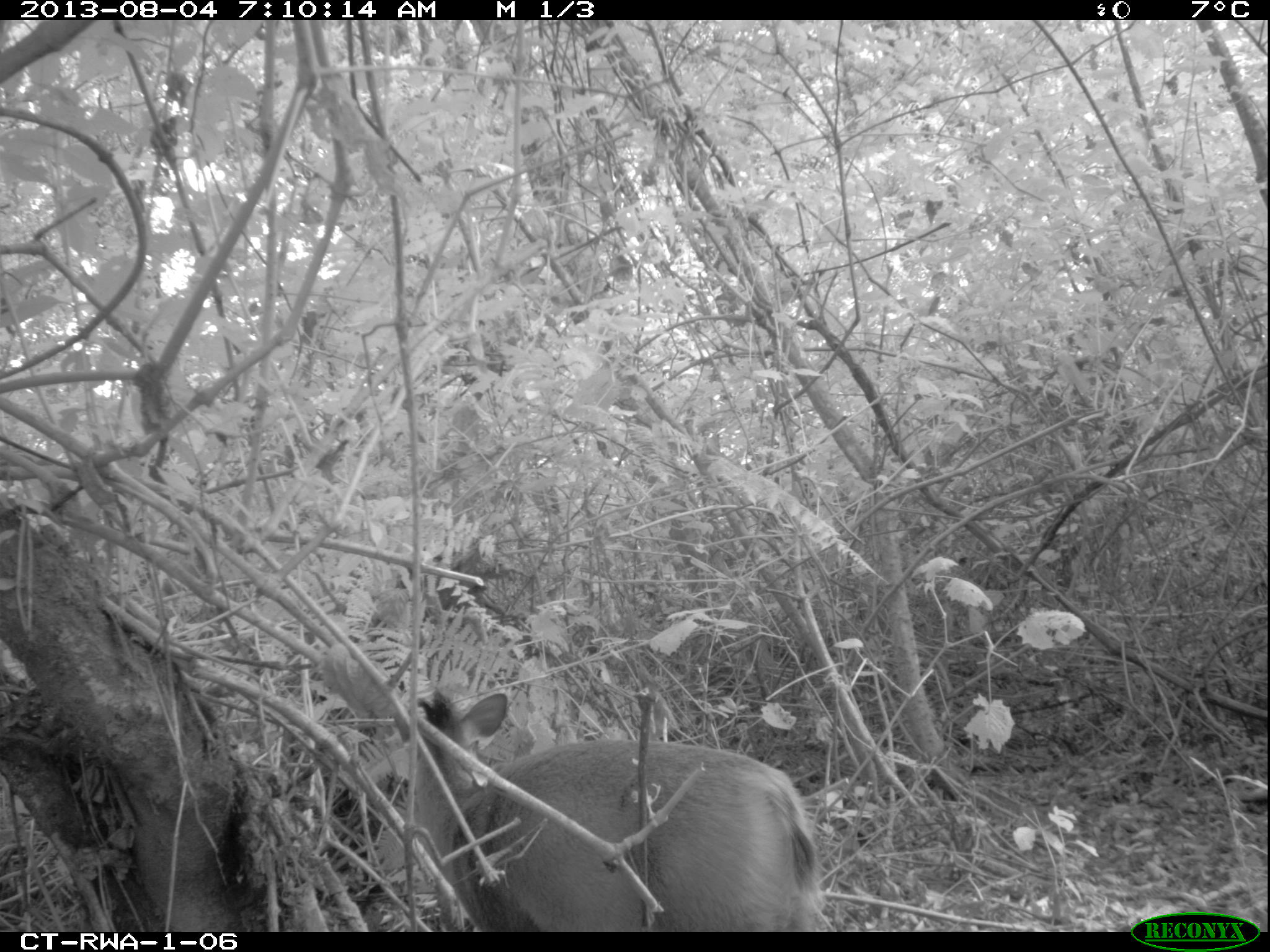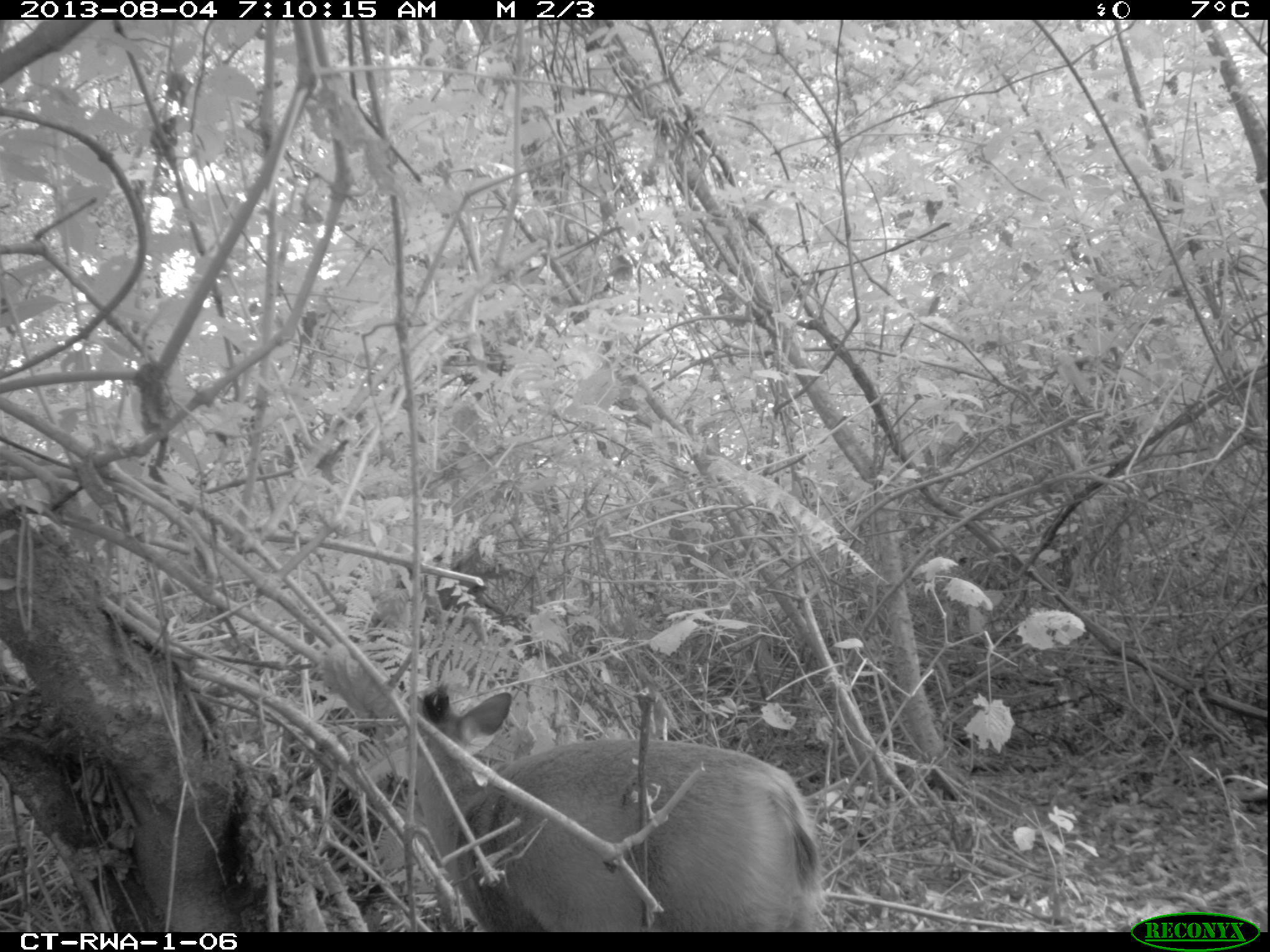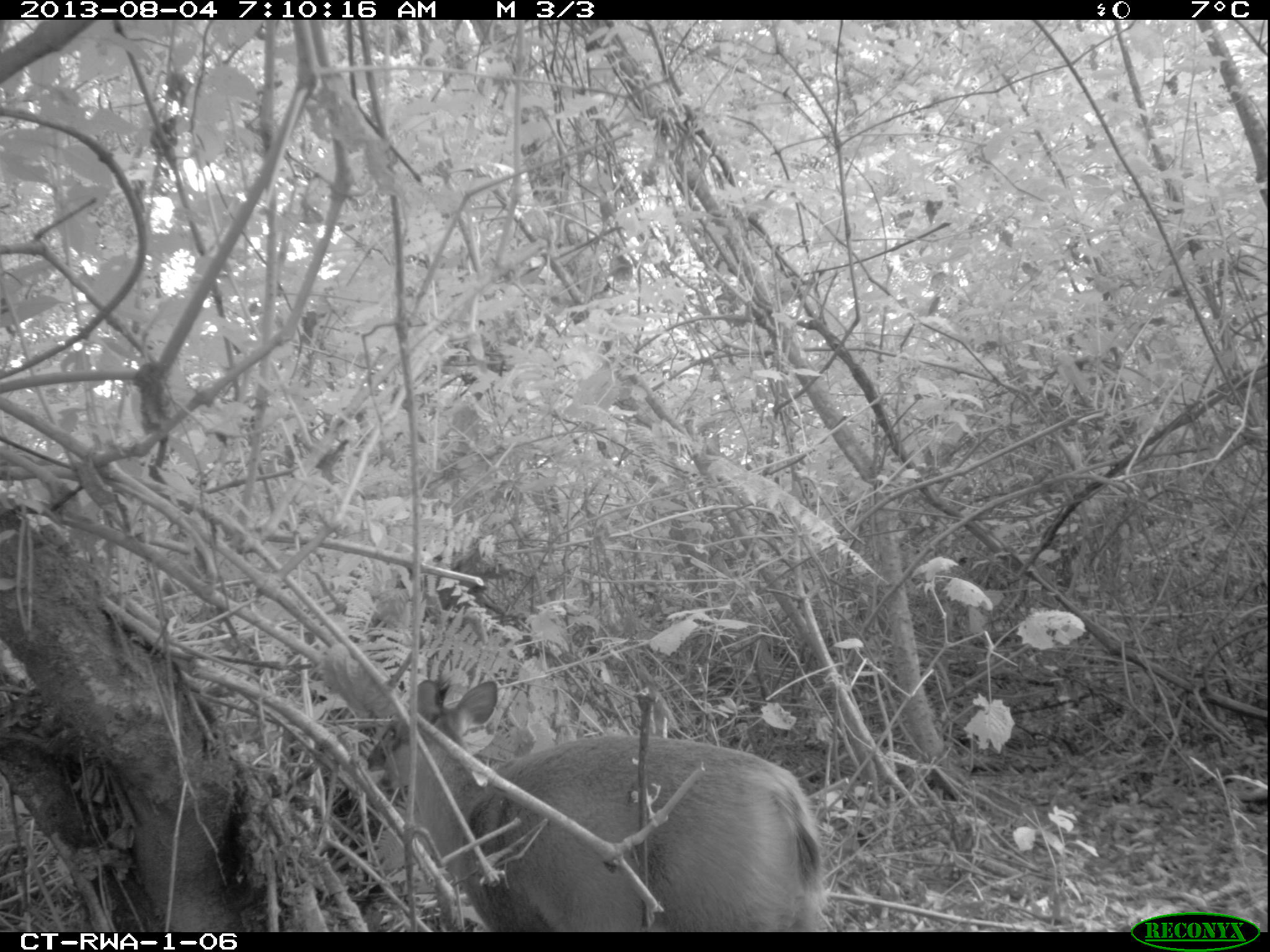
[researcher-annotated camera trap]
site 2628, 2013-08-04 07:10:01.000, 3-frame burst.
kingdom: Animalia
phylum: Chordata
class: Mammalia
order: Artiodactyla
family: Bovidae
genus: Cephalophus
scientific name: Cephalophus nigrifrons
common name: black-fronted duiker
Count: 1.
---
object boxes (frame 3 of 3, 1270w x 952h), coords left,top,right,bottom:
cephalophus nigrifrons: 365,678,825,931